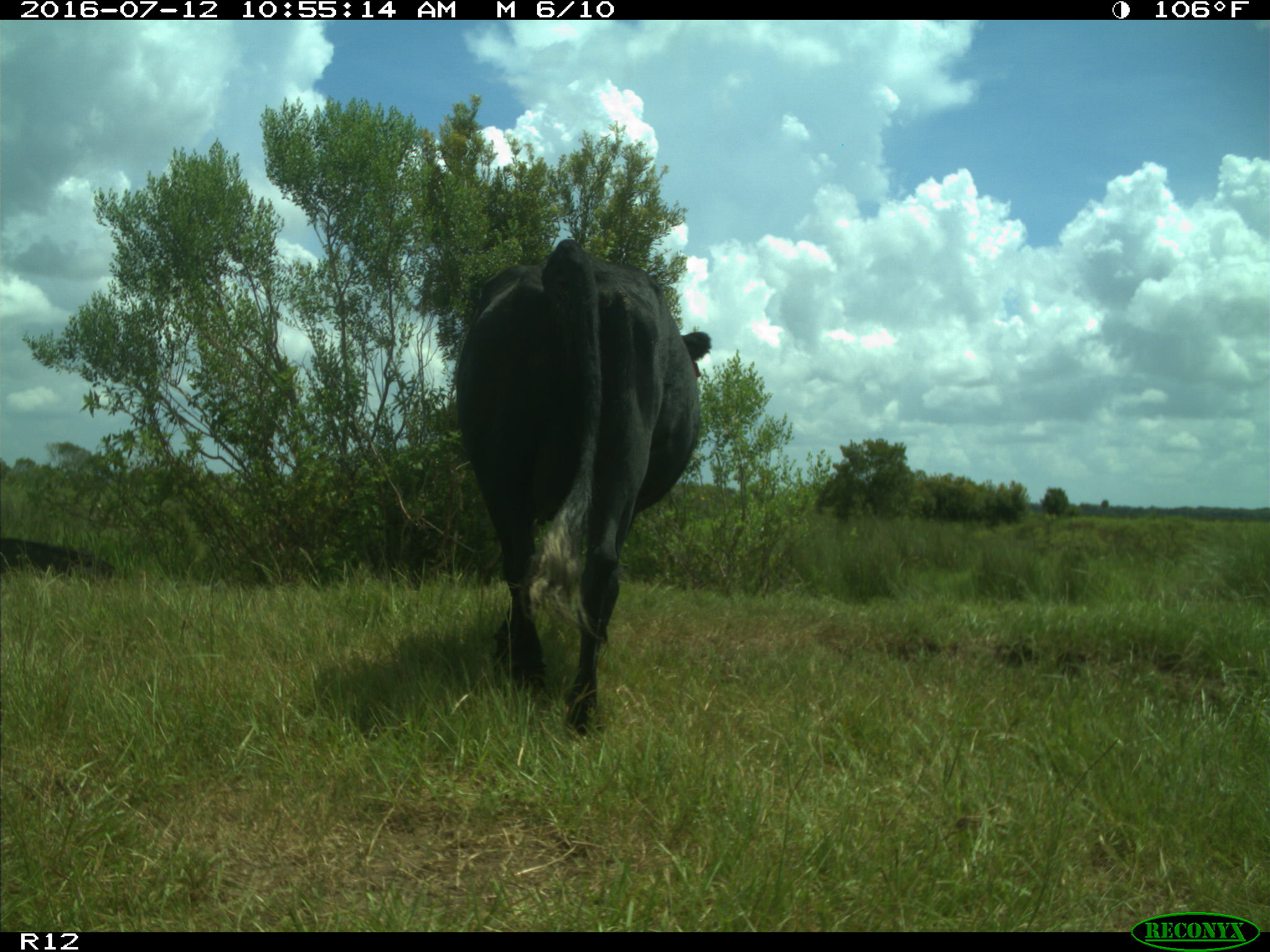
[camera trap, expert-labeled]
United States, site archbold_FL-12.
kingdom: Animalia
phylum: Chordata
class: Mammalia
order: Artiodactyla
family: Bovidae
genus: Bos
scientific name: Bos taurus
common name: domestic cow